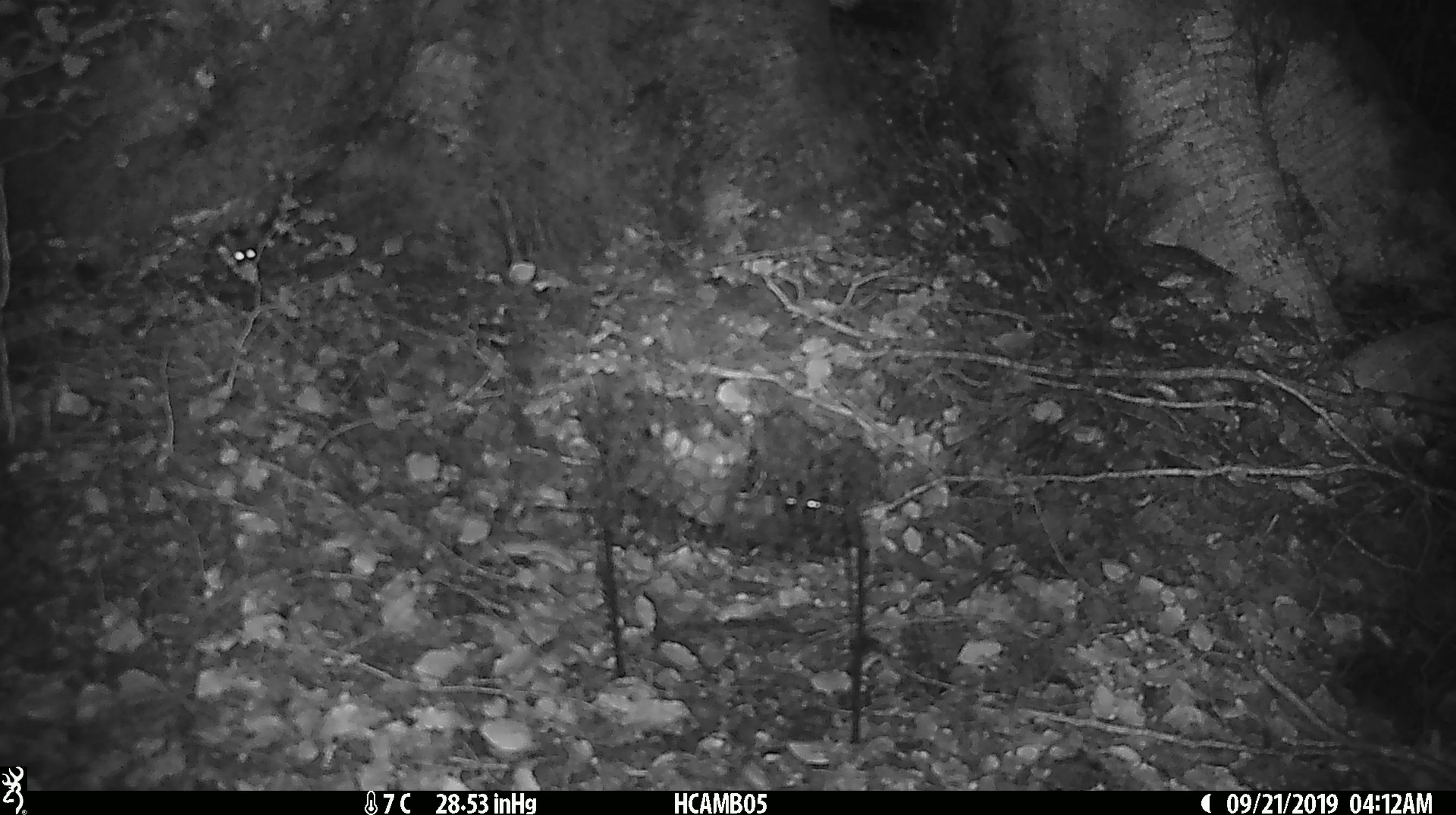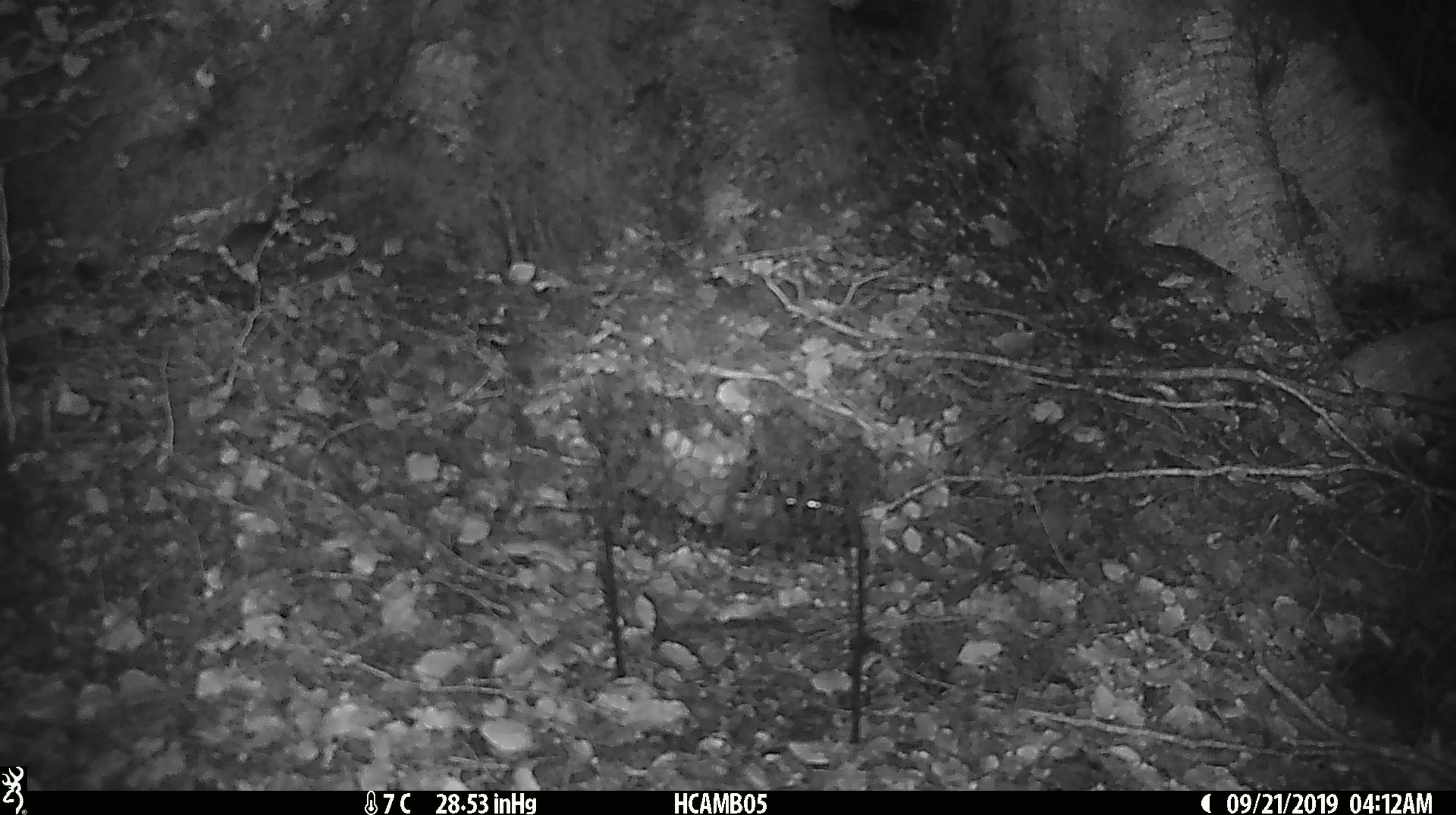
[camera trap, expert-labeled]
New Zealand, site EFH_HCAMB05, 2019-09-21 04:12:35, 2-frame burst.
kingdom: Animalia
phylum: Chordata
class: Mammalia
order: Rodentia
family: Muridae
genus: Mus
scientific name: Mus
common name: mouse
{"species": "mouse (Mus)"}